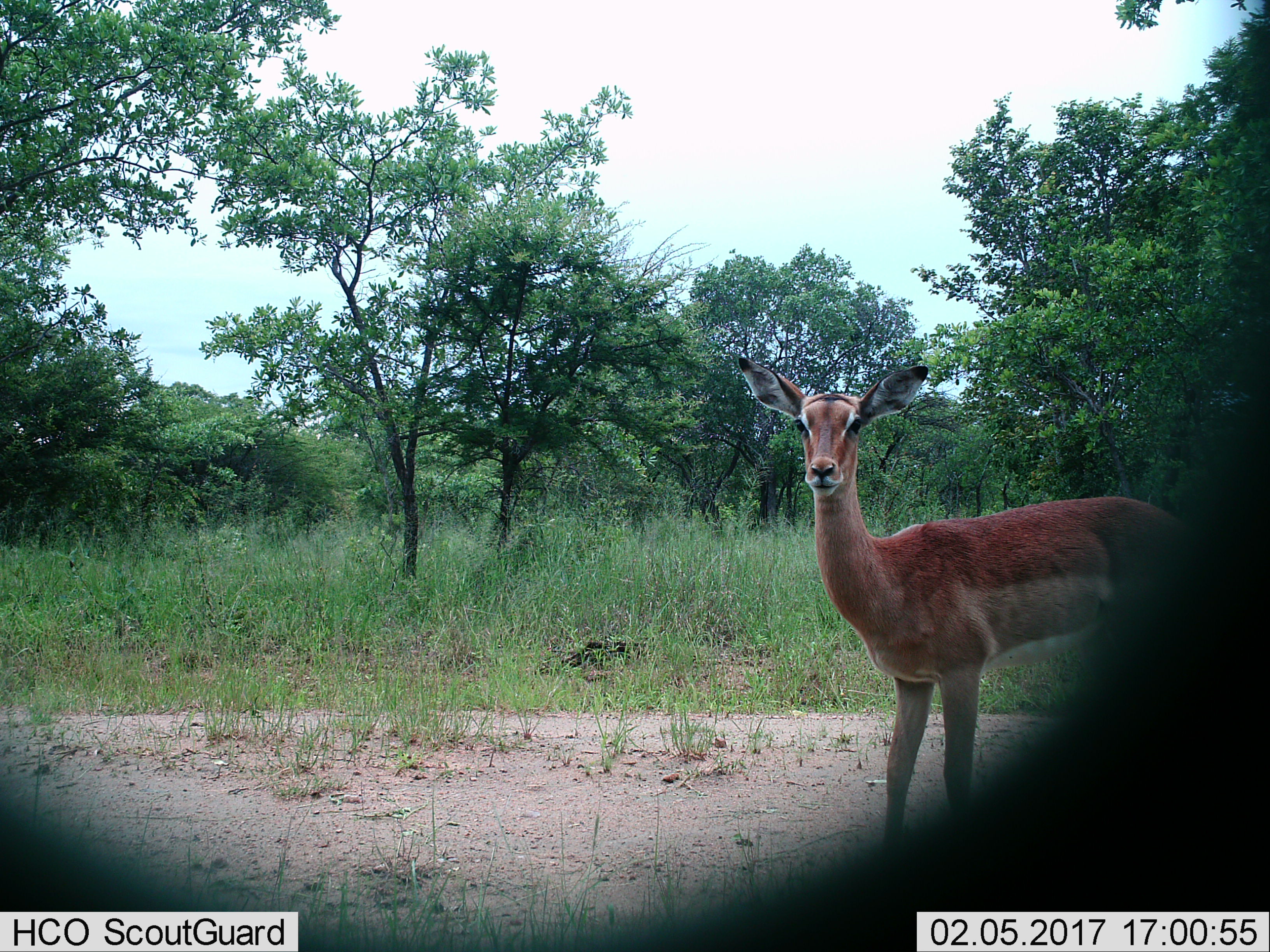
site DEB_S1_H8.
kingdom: Animalia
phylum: Chordata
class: Mammalia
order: Artiodactyla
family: Bovidae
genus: Aepyceros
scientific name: Aepyceros melampus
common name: impala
Impala (Aepyceros melampus), count 1. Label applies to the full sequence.